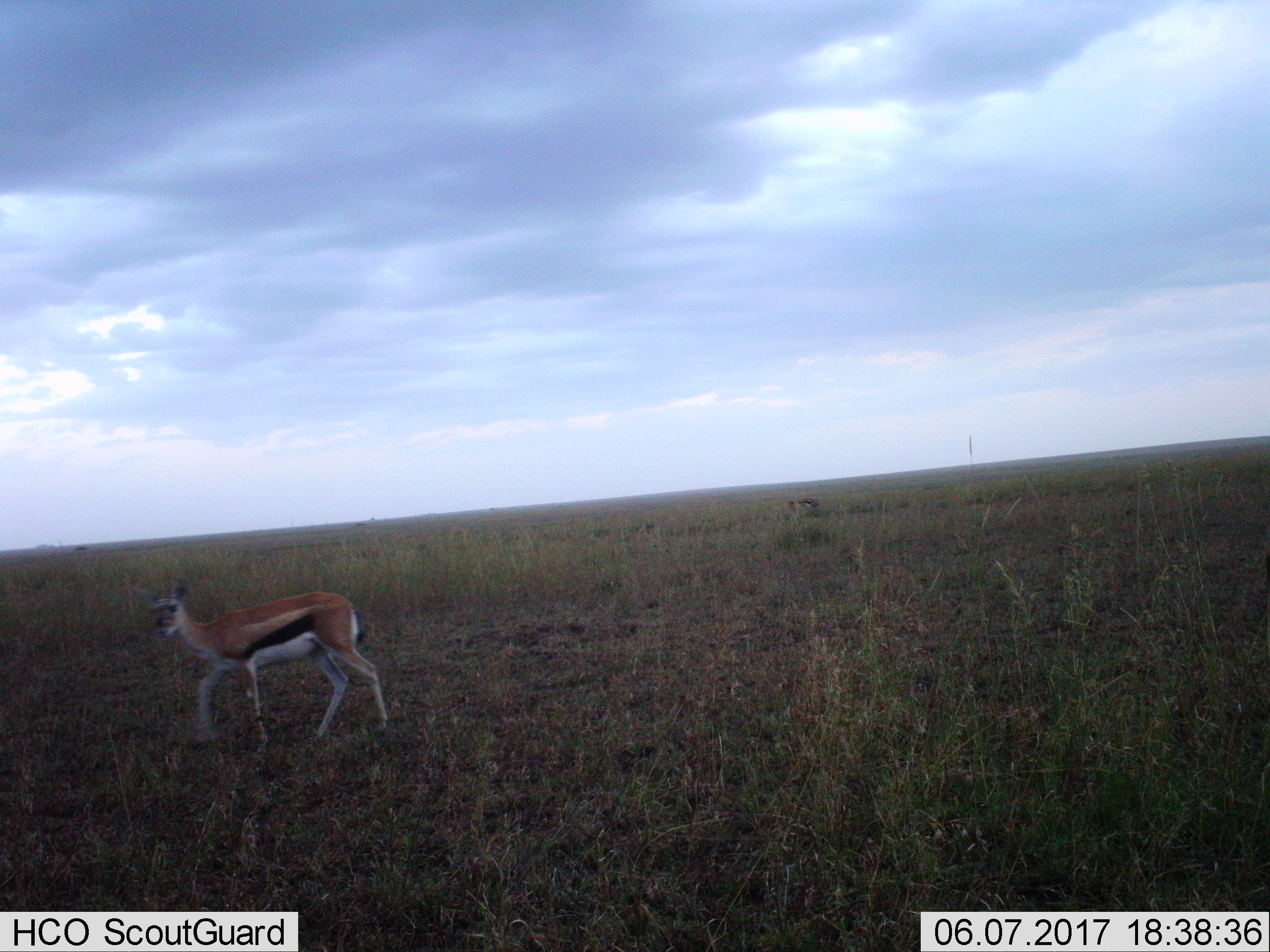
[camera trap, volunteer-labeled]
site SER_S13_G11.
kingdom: Animalia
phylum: Chordata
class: Mammalia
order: Artiodactyla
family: Bovidae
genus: Eudorcas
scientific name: Eudorcas thomsonii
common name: thomson's gazelle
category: gazellethomsons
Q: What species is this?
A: Gazellethomsons (thomson's gazelle) (Eudorcas thomsonii).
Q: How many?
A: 2.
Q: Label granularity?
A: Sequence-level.